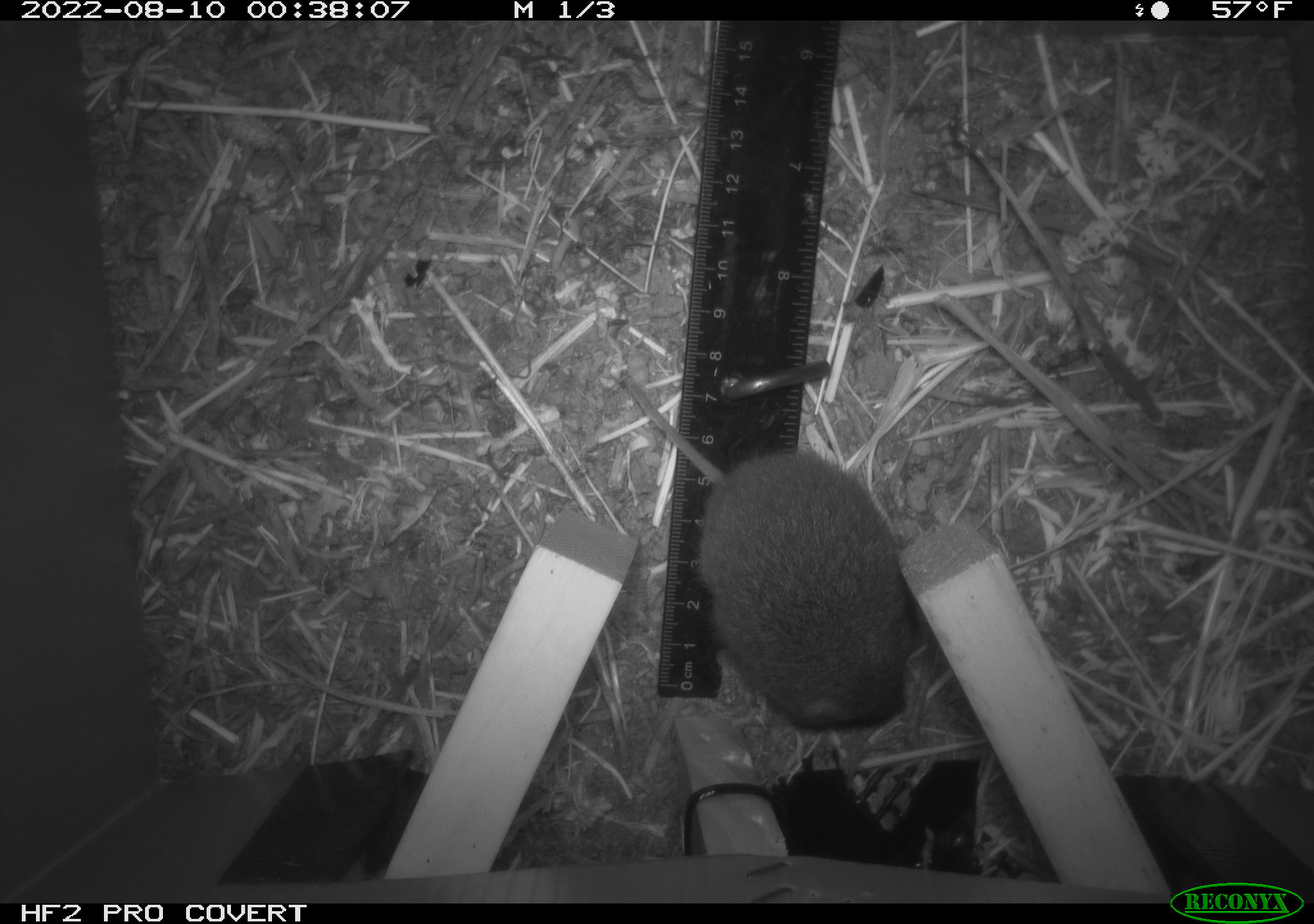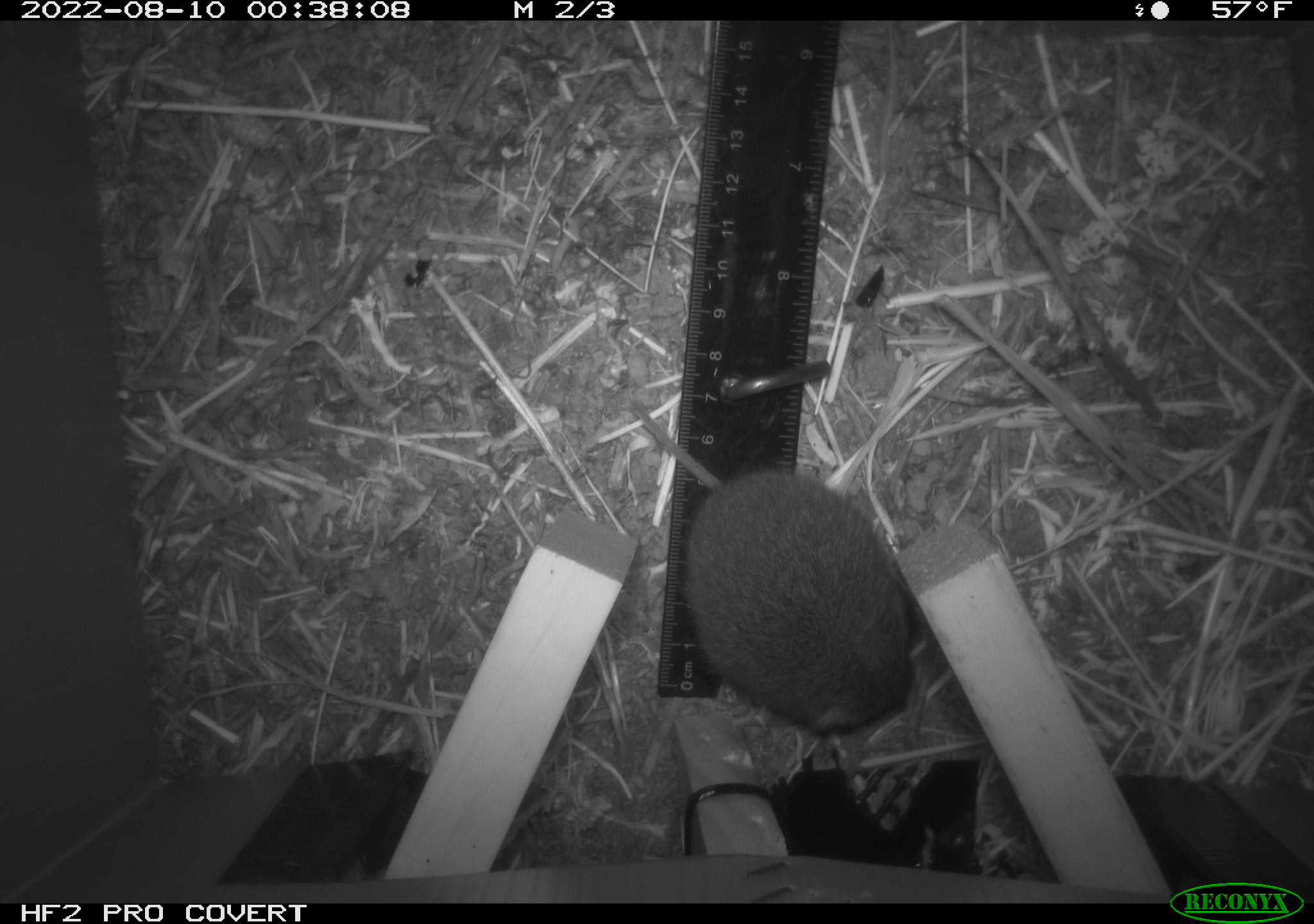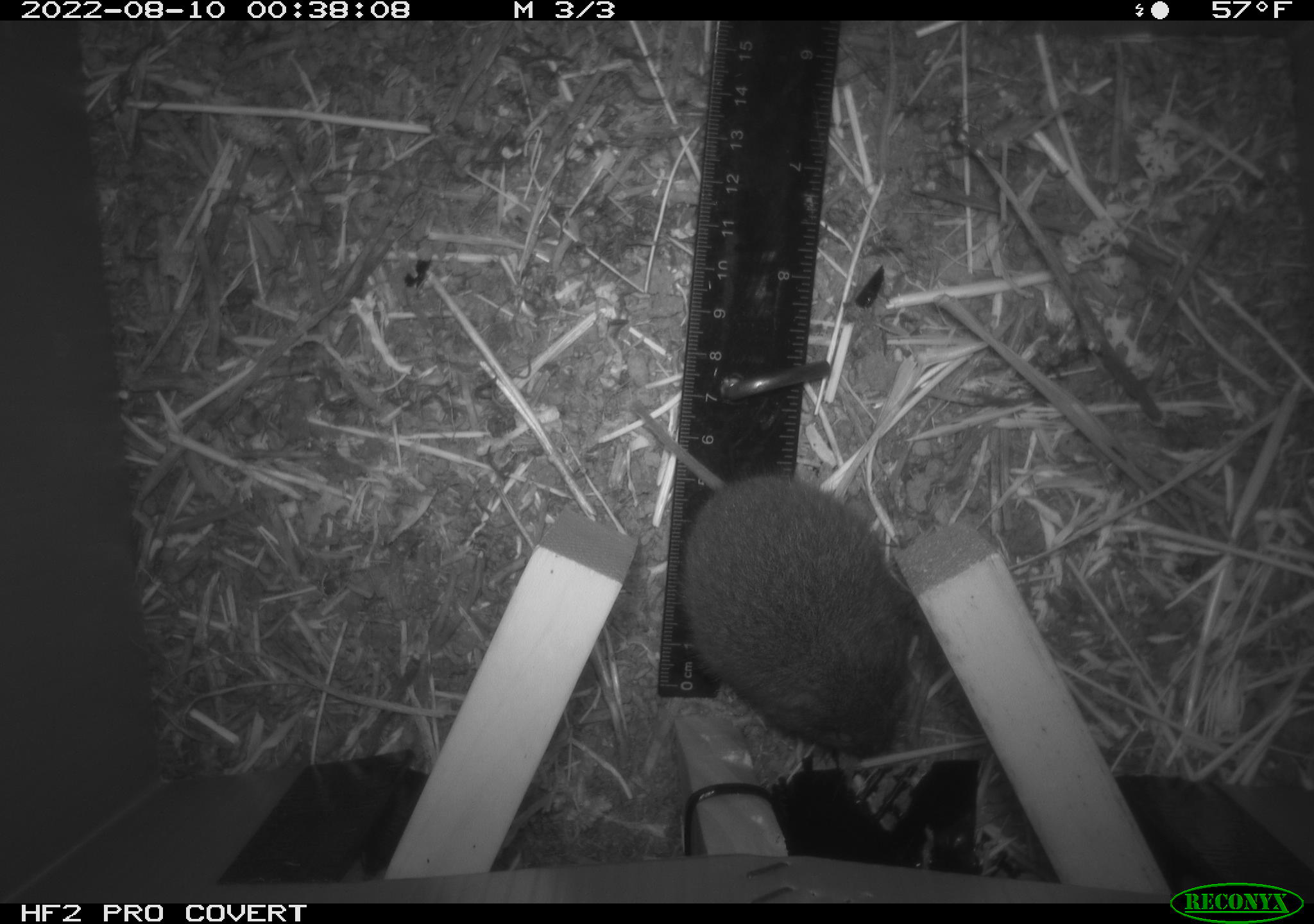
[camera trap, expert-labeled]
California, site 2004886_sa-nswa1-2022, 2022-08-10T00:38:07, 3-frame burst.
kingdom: Animalia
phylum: Chordata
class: Mammalia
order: Rodentia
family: Cricetidae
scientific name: Cricetidae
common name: hamsters, voles, lemmings, and allies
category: cricetidae family